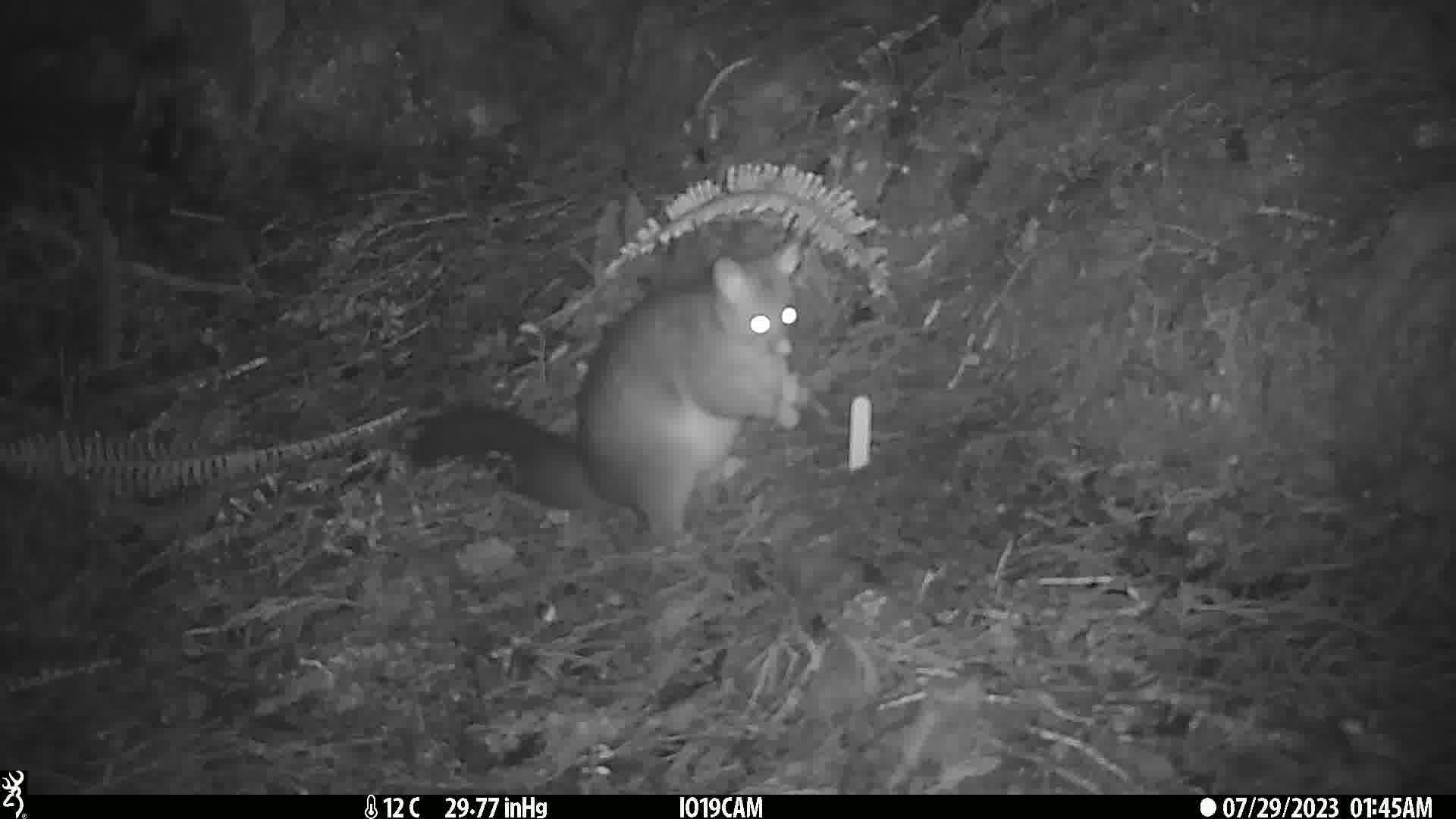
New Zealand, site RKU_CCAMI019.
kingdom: Animalia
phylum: Chordata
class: Mammalia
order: Diprotodontia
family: Phalangeridae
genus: Trichosurus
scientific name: Trichosurus vulpecula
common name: common brushtail possum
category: possum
Possum (common brushtail possum) (Trichosurus vulpecula).